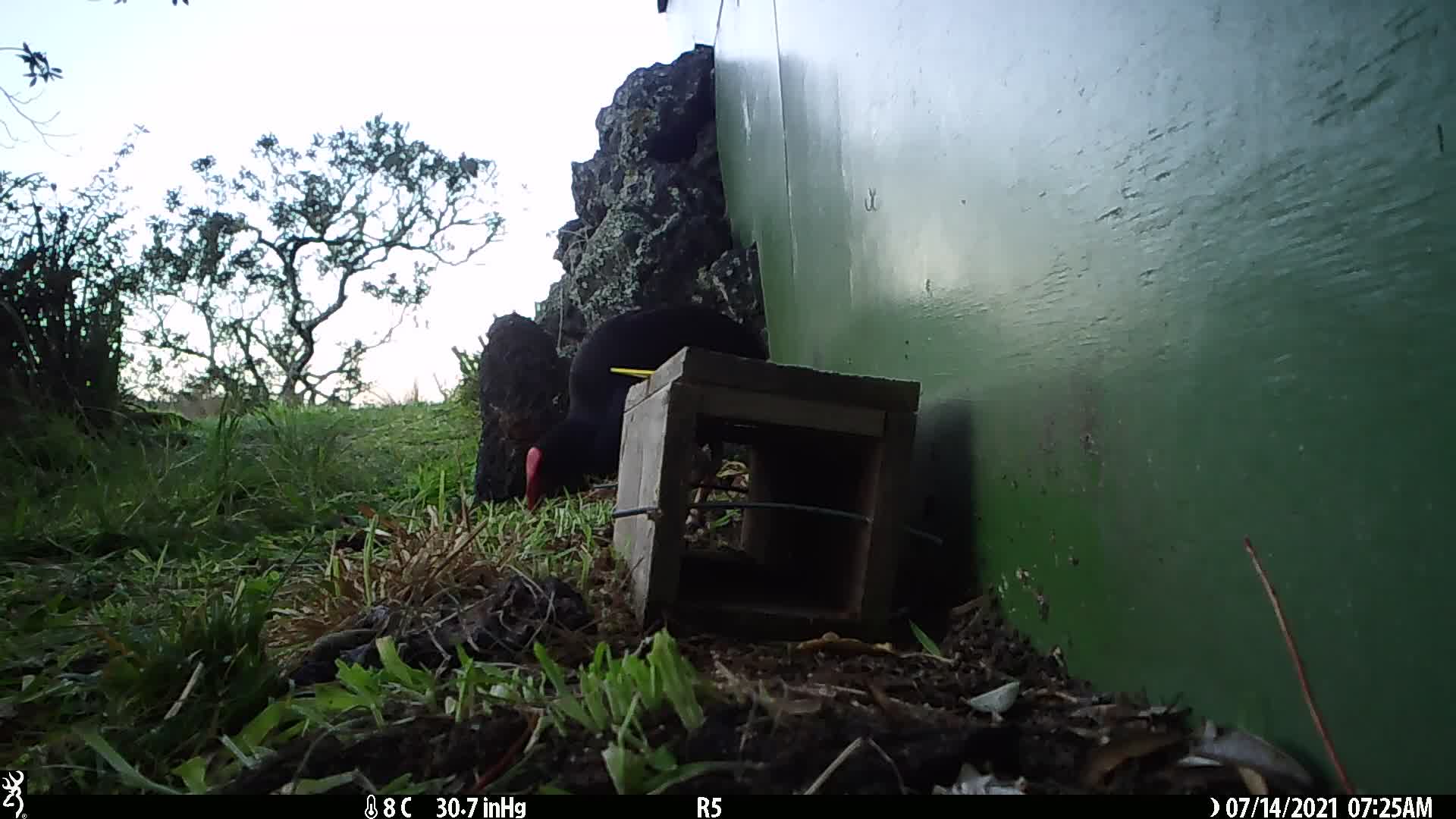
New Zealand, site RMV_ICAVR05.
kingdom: Animalia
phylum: Chordata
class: Aves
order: Gruiformes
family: Rallidae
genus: Porphyrio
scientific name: Porphyrio melanotus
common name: australasian swamphen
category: pukeko